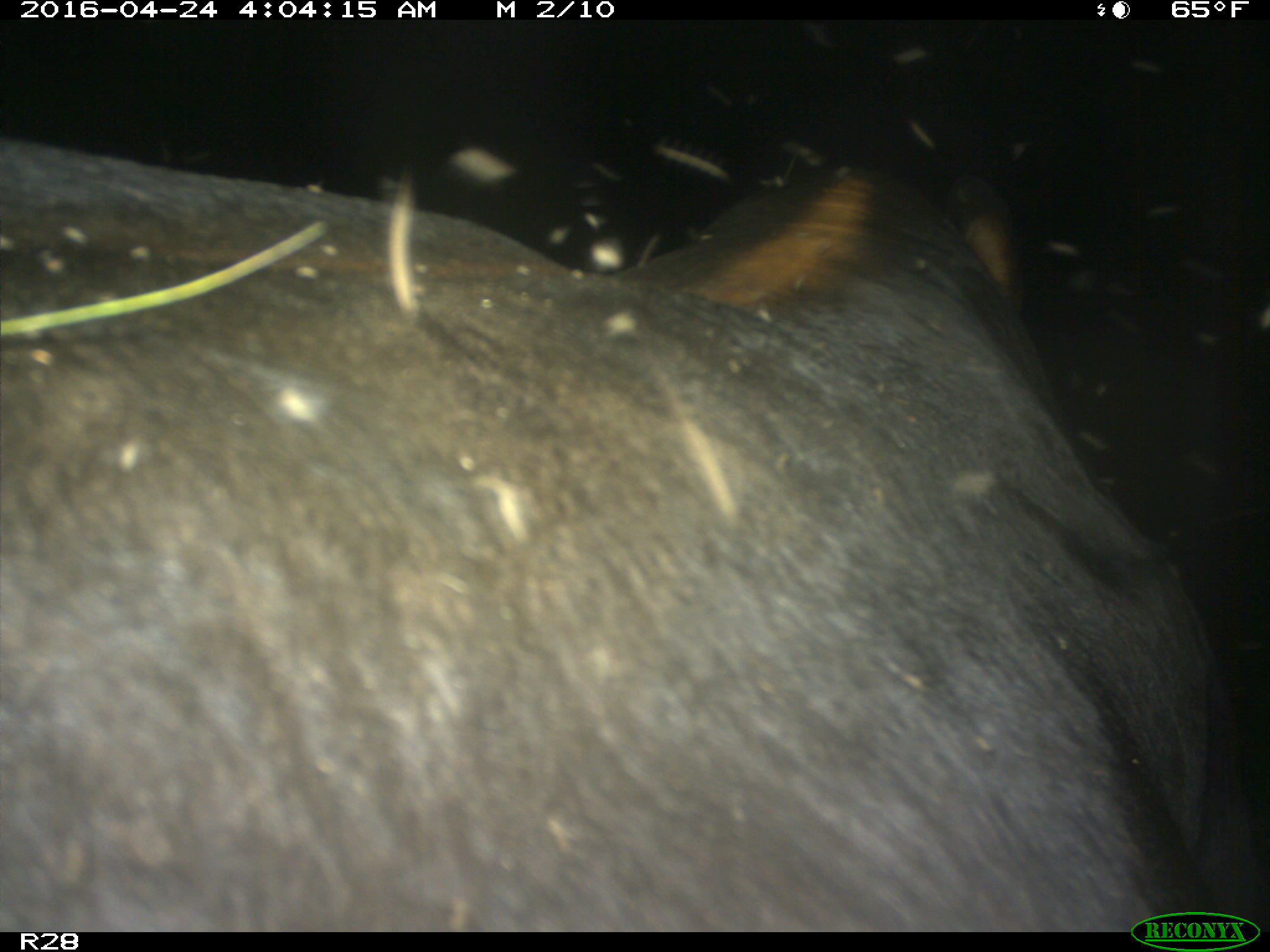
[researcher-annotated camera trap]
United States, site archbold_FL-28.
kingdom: Animalia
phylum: Chordata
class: Mammalia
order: Artiodactyla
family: Suidae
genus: Sus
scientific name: Sus scrofa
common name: wild boar